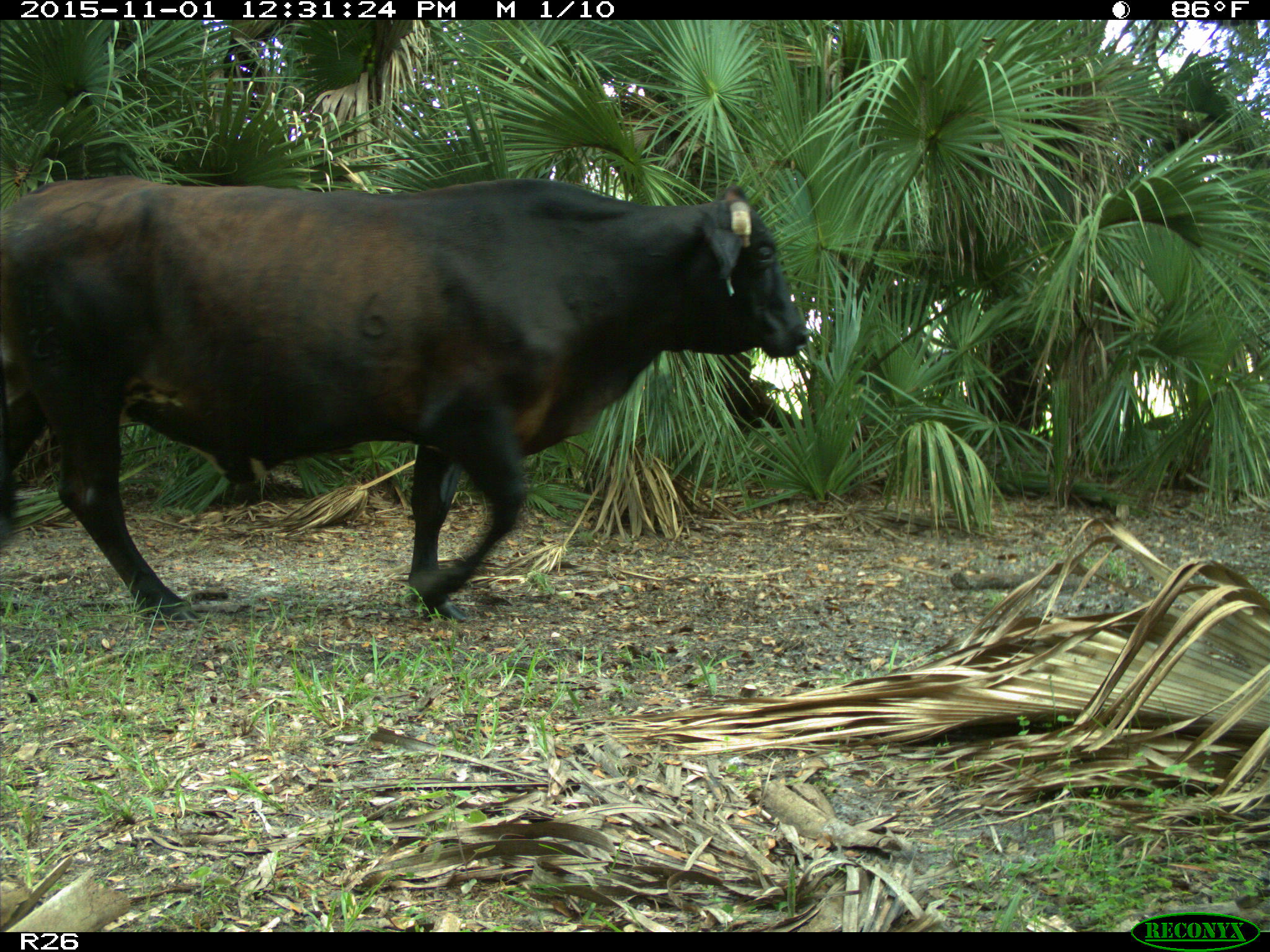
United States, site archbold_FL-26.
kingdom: Animalia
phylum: Chordata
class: Mammalia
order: Artiodactyla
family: Bovidae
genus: Bos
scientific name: Bos taurus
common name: domestic cow